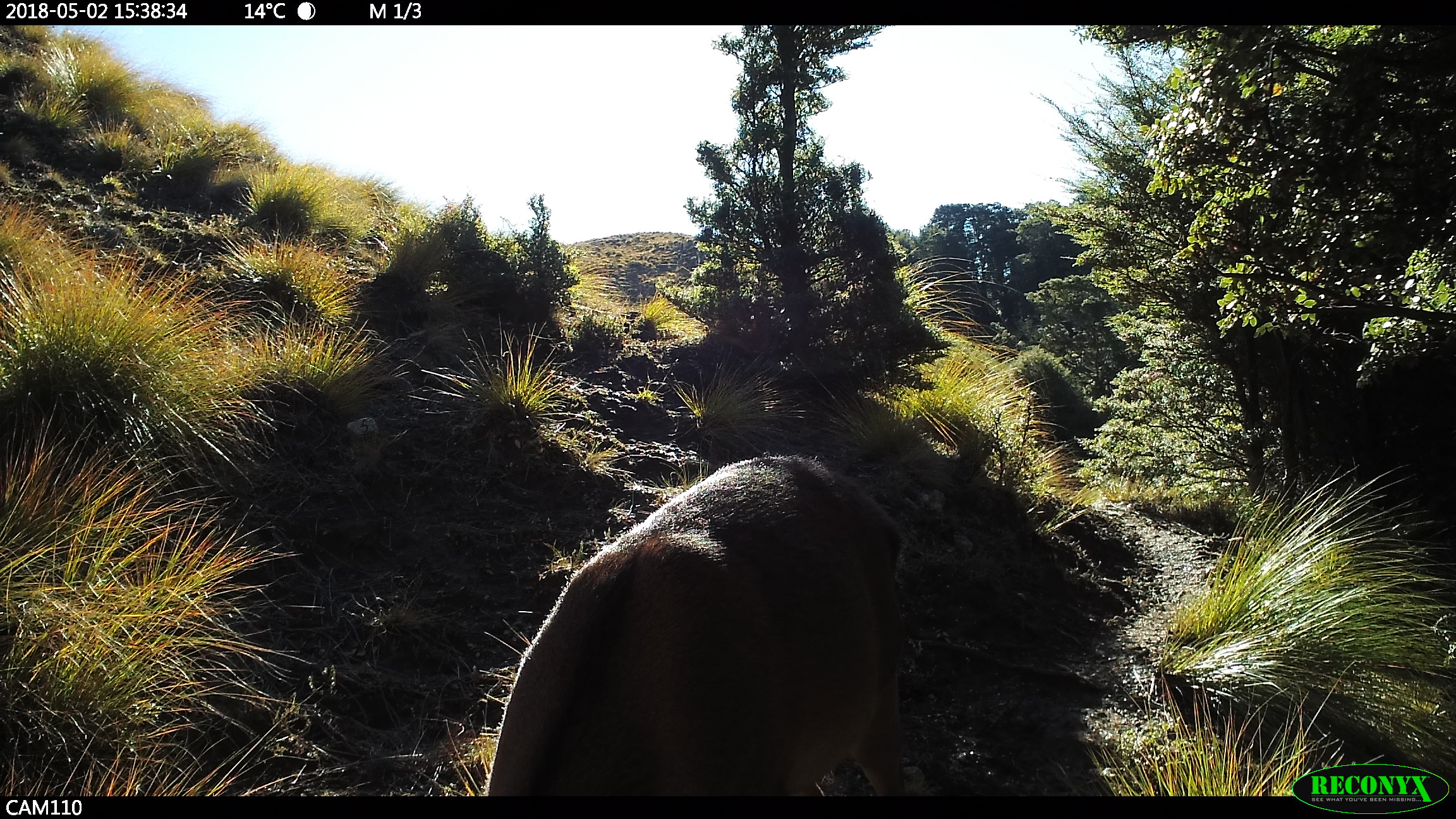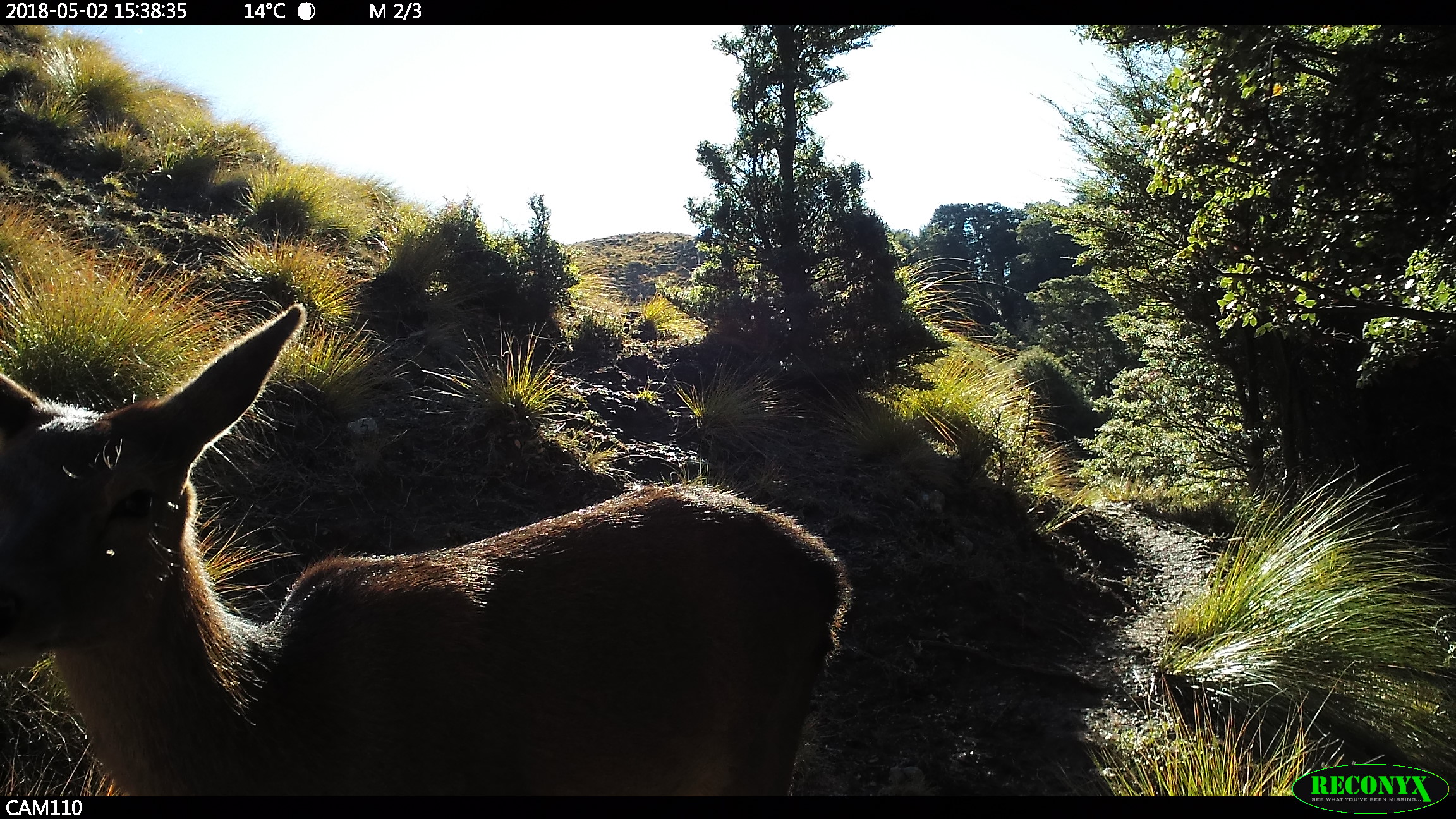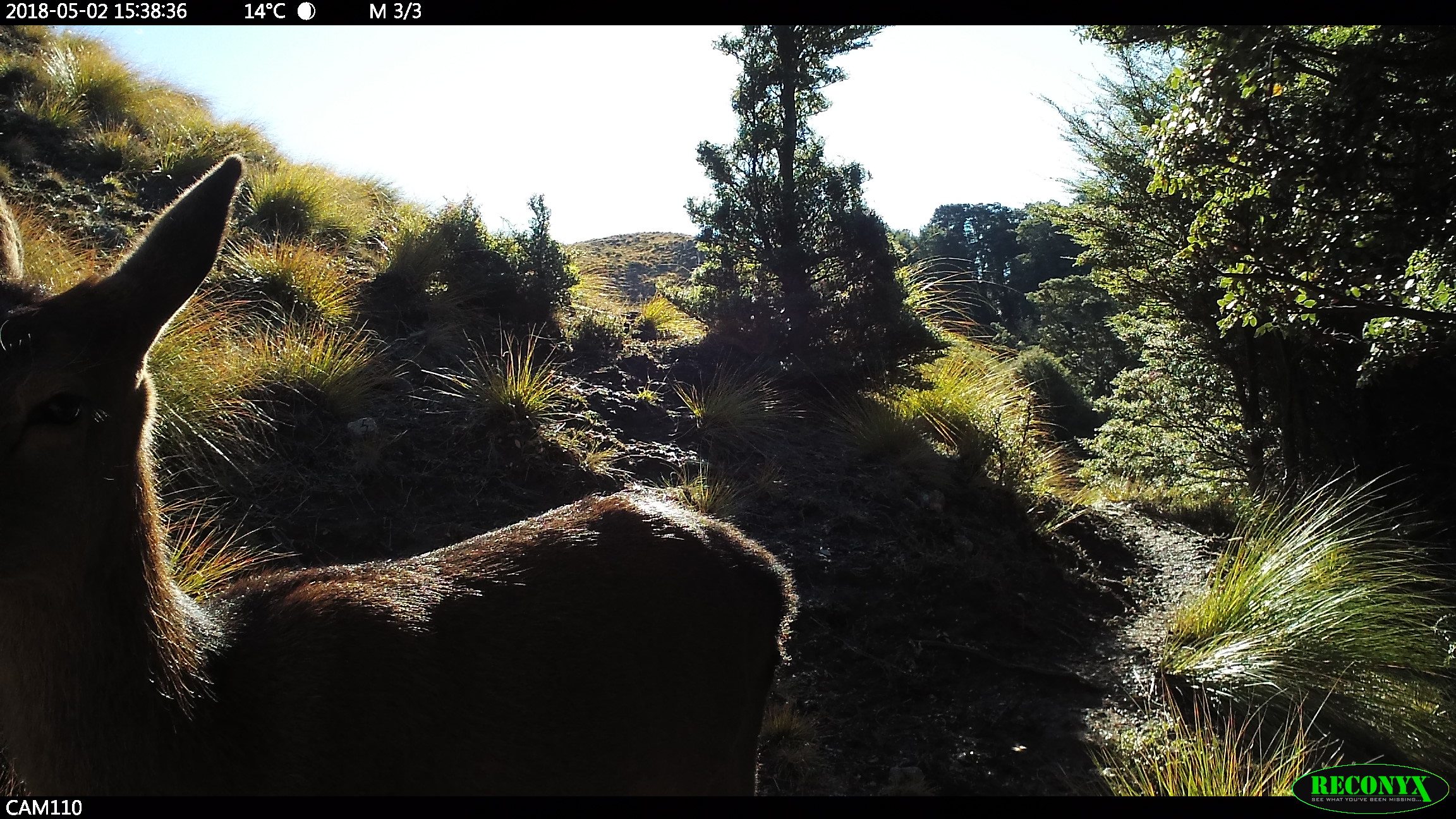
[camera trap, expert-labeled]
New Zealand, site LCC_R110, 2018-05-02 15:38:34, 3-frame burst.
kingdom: Animalia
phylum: Chordata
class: Mammalia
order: Artiodactyla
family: Cervidae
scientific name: Cervidae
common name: deer